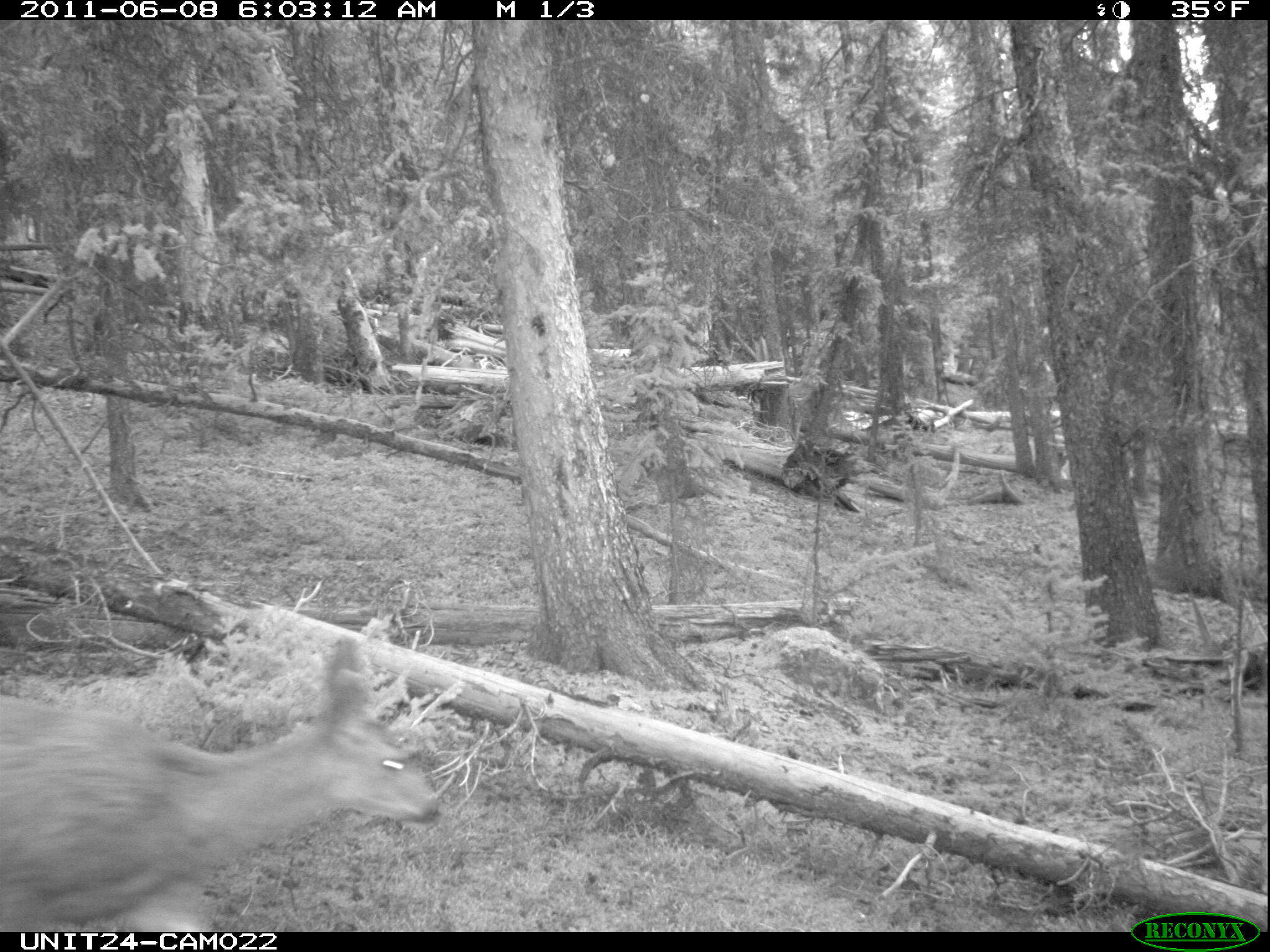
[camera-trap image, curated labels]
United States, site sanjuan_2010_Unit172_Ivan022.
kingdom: Animalia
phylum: Chordata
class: Mammalia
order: Artiodactyla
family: Cervidae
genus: Odocoileus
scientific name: Odocoileus hemionus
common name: mule deer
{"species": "Odocoileus hemionus (mule deer)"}